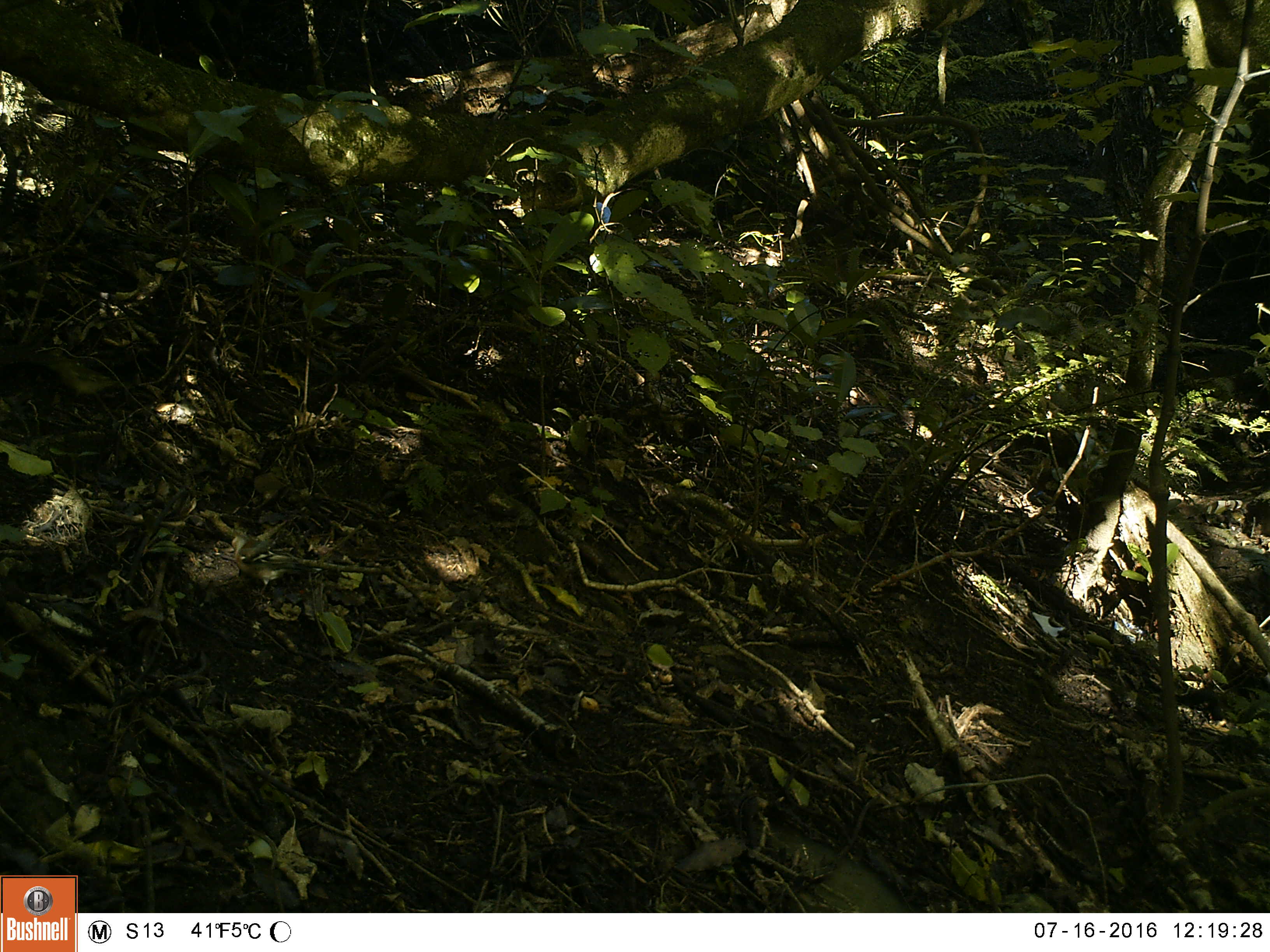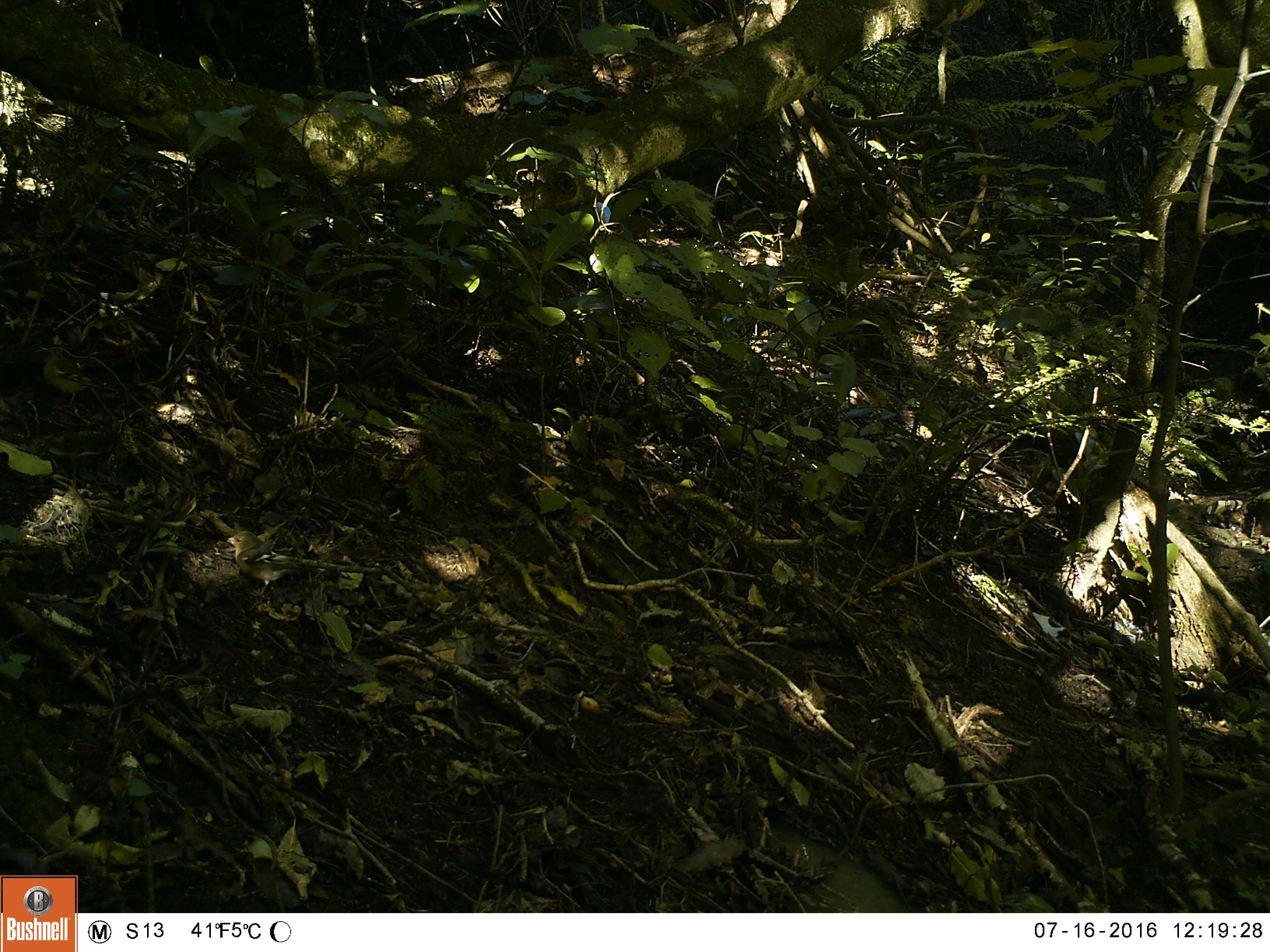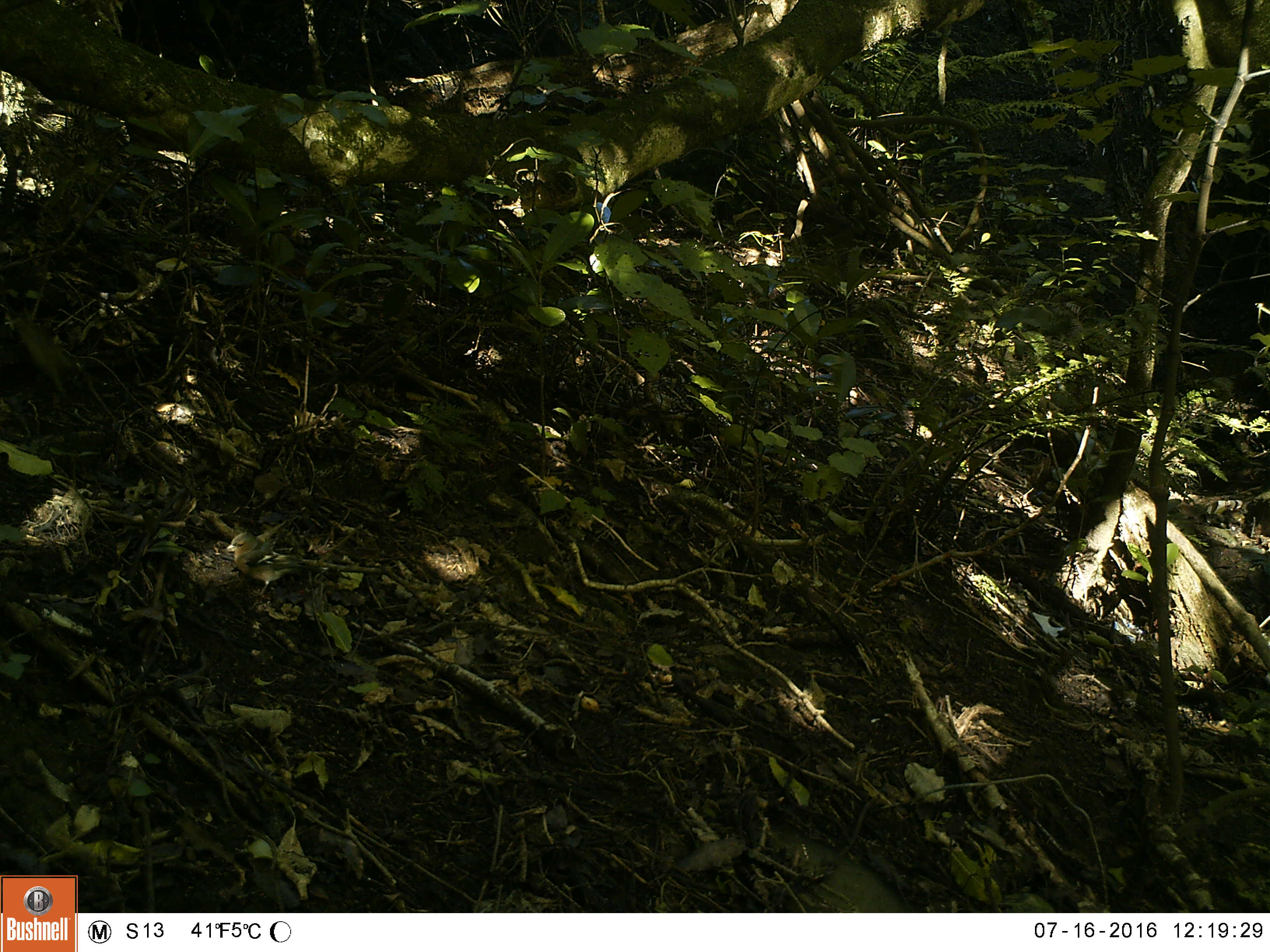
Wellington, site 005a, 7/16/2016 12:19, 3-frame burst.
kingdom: Animalia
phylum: Chordata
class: Aves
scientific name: Aves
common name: bird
Bird (Aves).